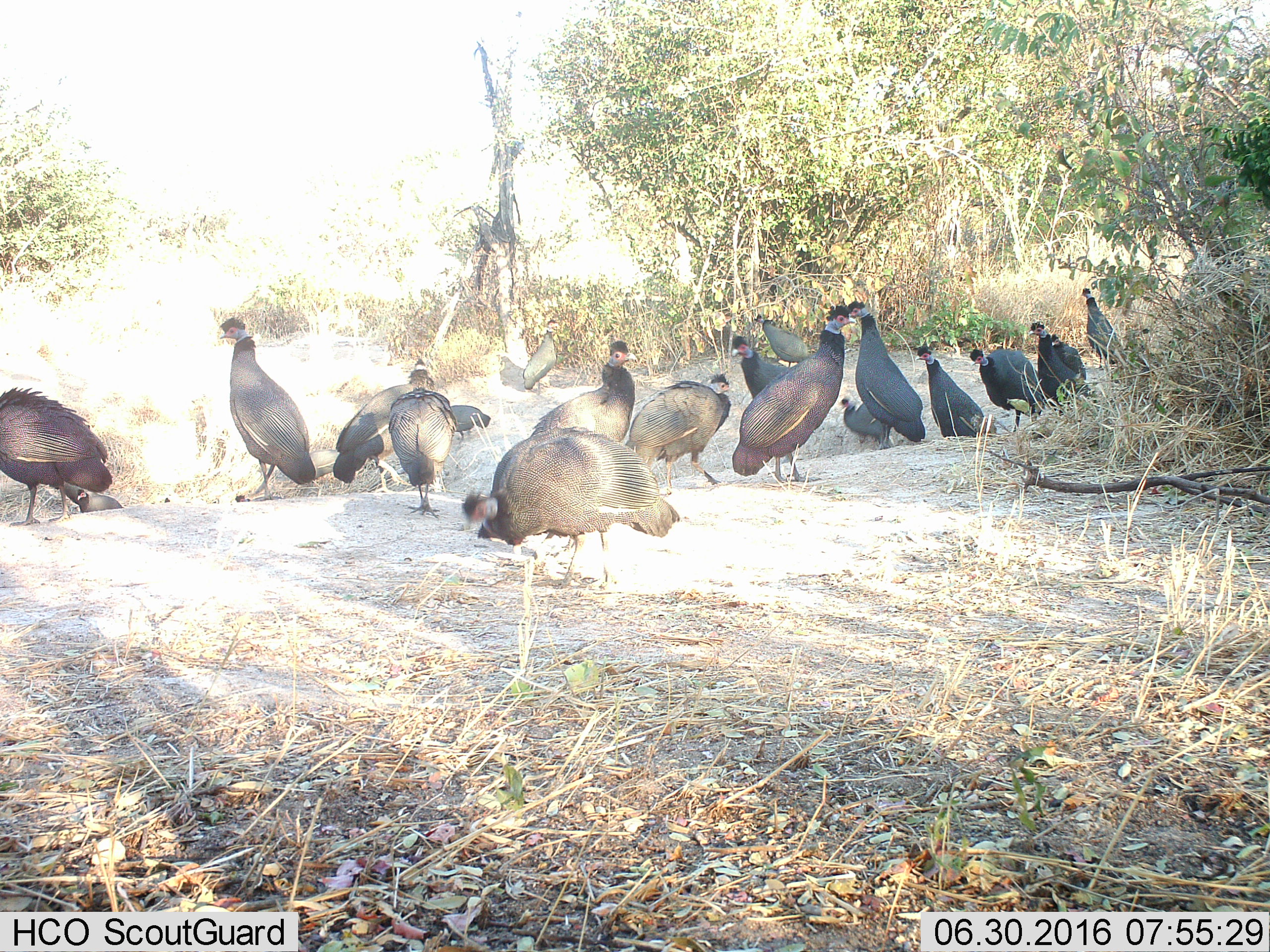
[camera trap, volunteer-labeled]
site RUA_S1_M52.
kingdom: Animalia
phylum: Chordata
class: Aves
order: Galliformes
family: Numididae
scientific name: Numididae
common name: guineafowl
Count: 11-50.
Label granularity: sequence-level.